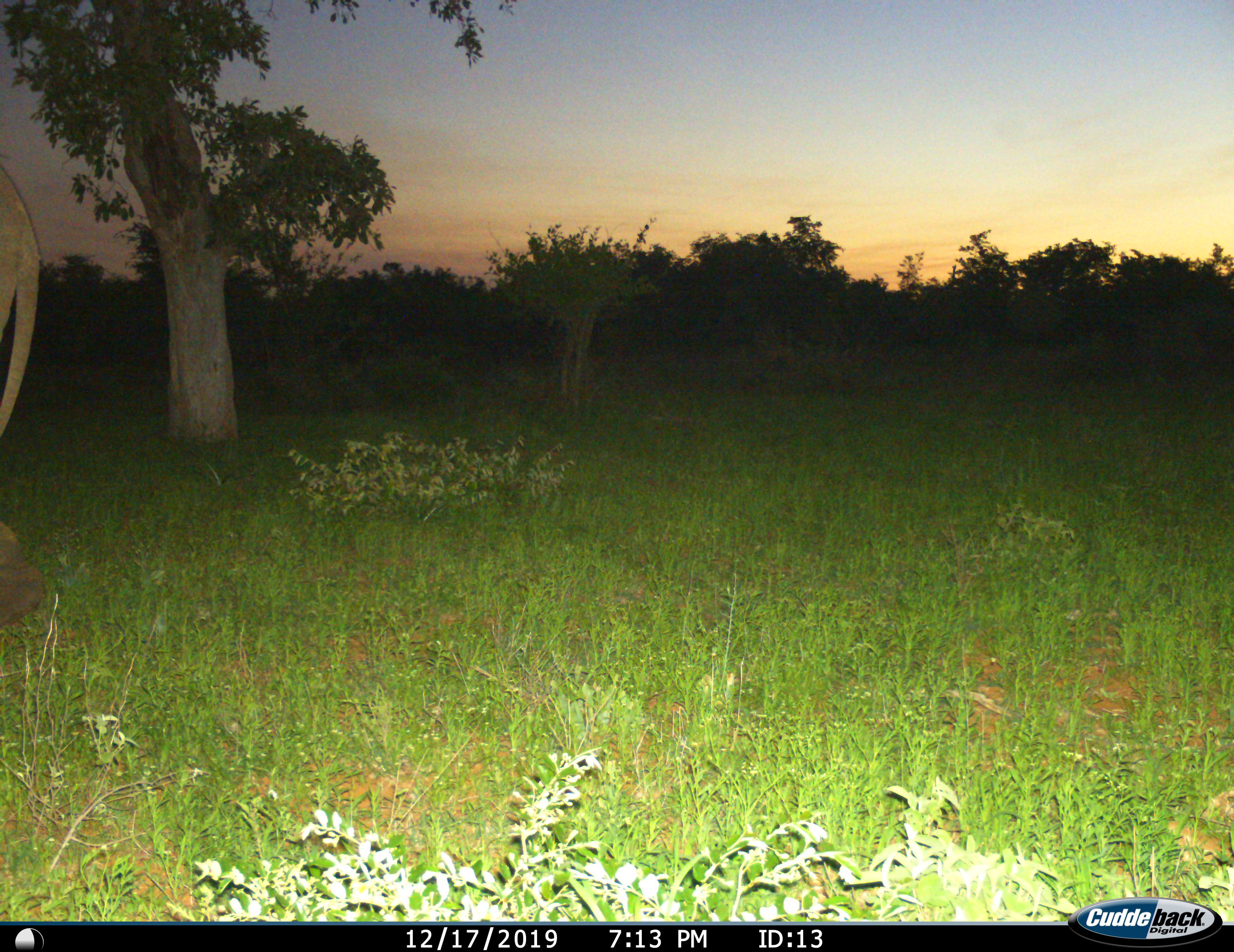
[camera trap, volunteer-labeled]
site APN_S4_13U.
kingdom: Animalia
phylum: Chordata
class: Mammalia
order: Proboscidea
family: Elephantidae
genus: Loxodonta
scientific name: Loxodonta africana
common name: african bush elephant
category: elephant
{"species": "elephant (african bush elephant) (Loxodonta africana)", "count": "1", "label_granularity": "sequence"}